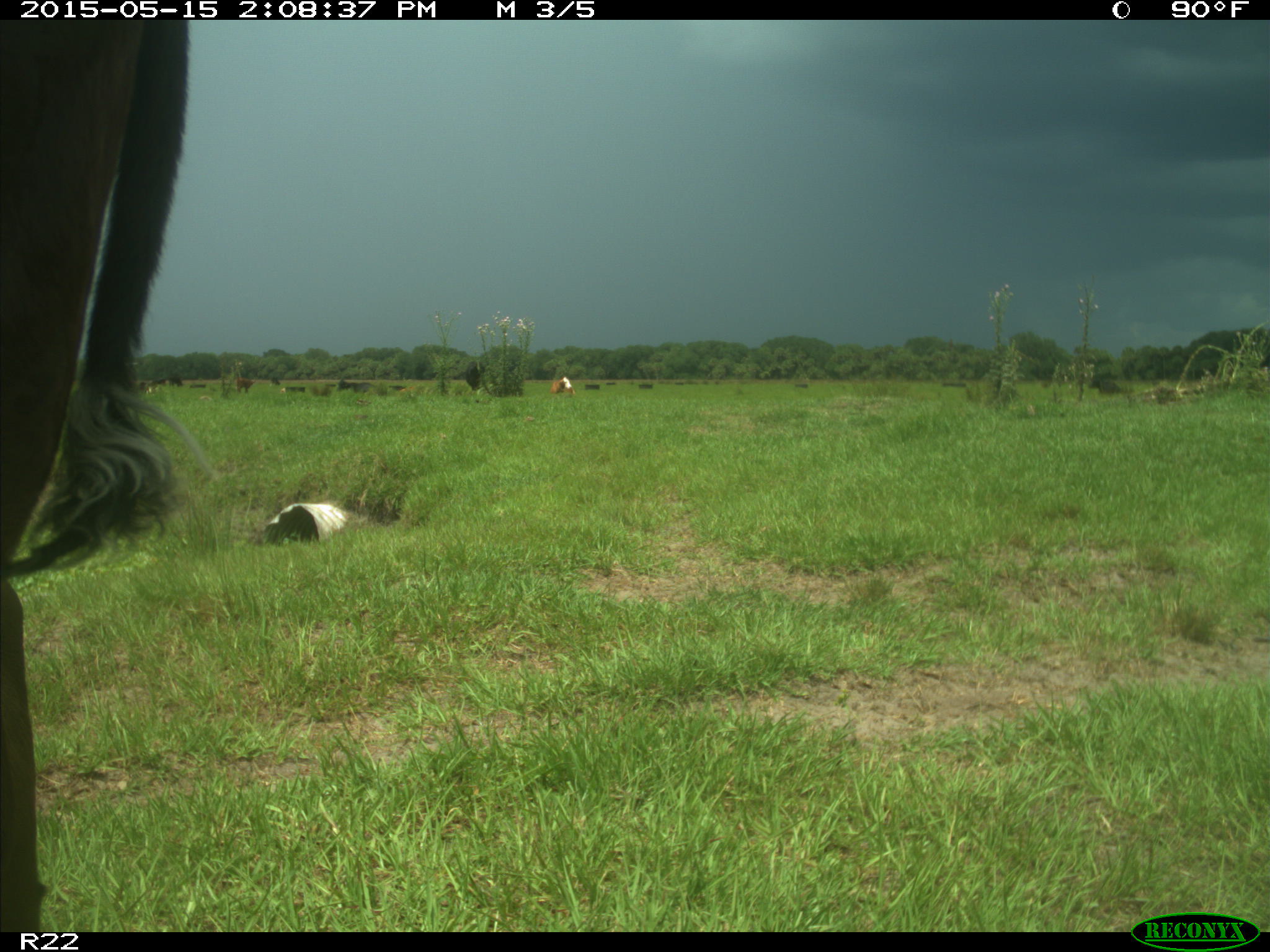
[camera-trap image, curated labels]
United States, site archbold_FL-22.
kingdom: Animalia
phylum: Chordata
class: Mammalia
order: Artiodactyla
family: Bovidae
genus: Bos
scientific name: Bos taurus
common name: domestic cow